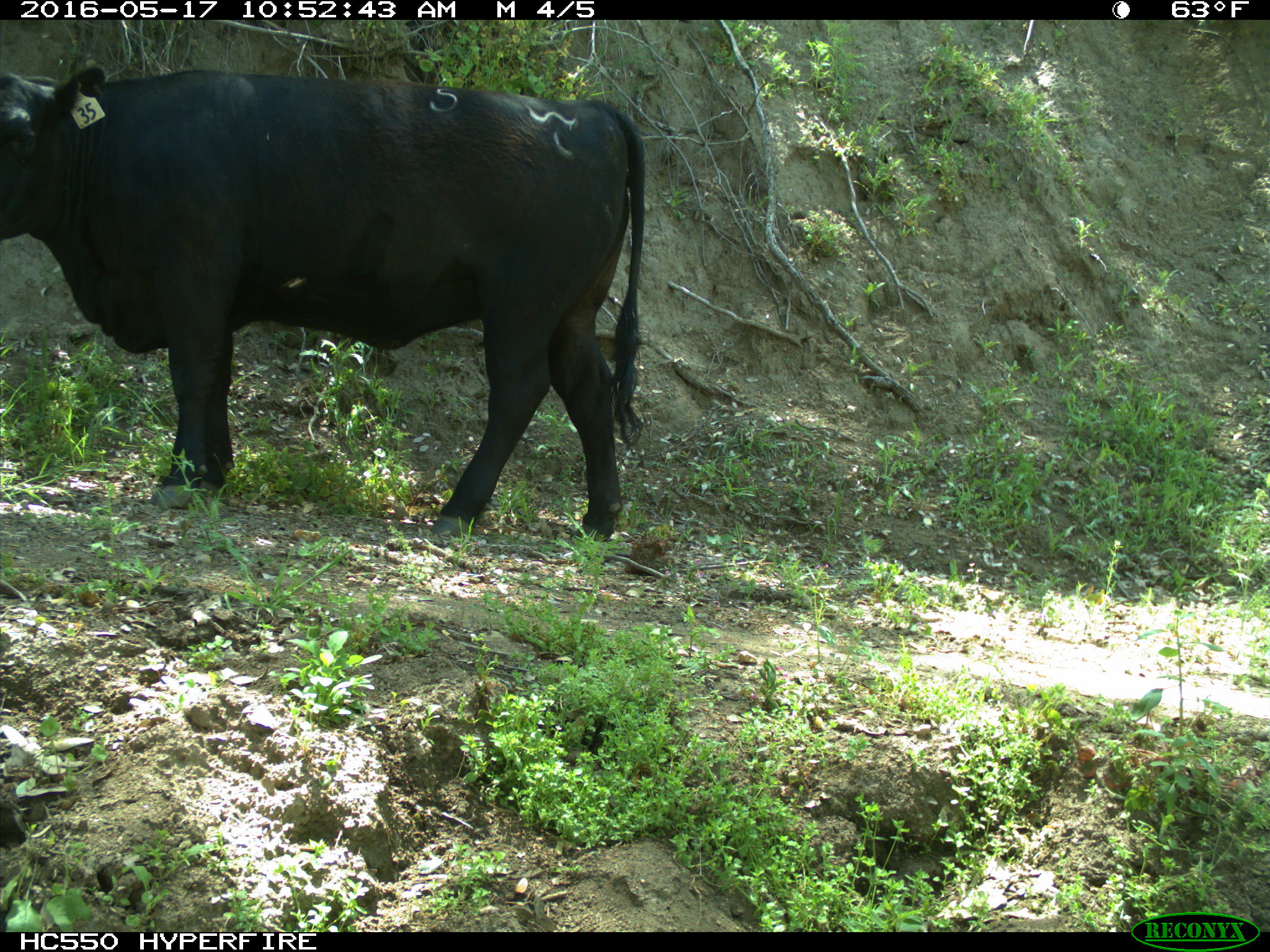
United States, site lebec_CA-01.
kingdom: Animalia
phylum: Chordata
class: Mammalia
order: Artiodactyla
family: Bovidae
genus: Bos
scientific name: Bos taurus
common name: domestic cow